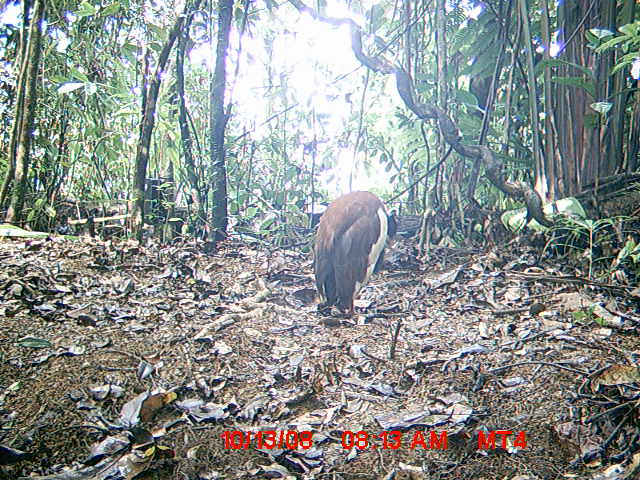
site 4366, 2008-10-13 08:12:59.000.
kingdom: Animalia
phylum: Chordata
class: Aves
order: Pelecaniformes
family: Threskiornithidae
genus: Lophotibis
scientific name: Lophotibis cristata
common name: madagascan ibis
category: lophotibis cristataa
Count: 2.